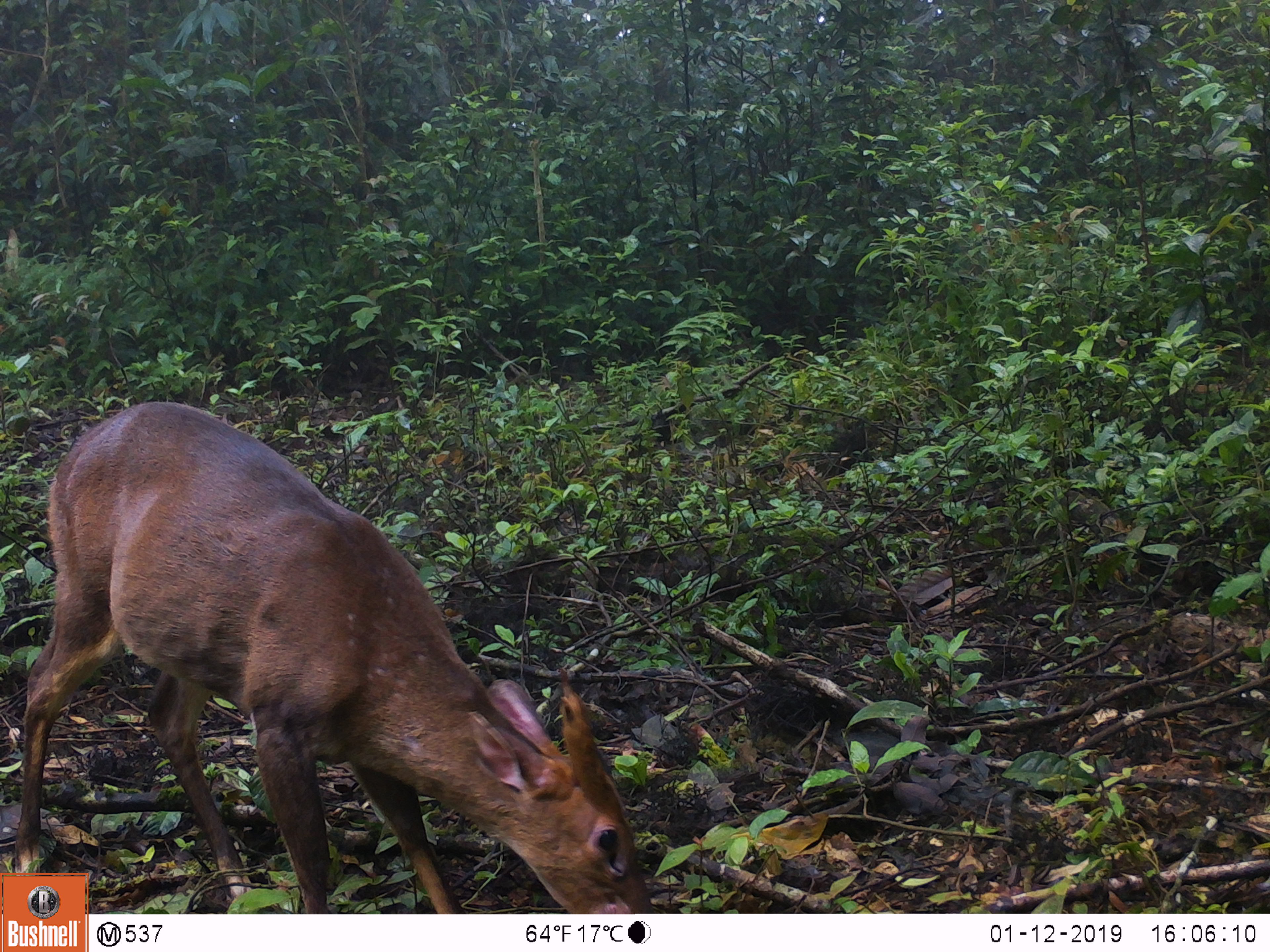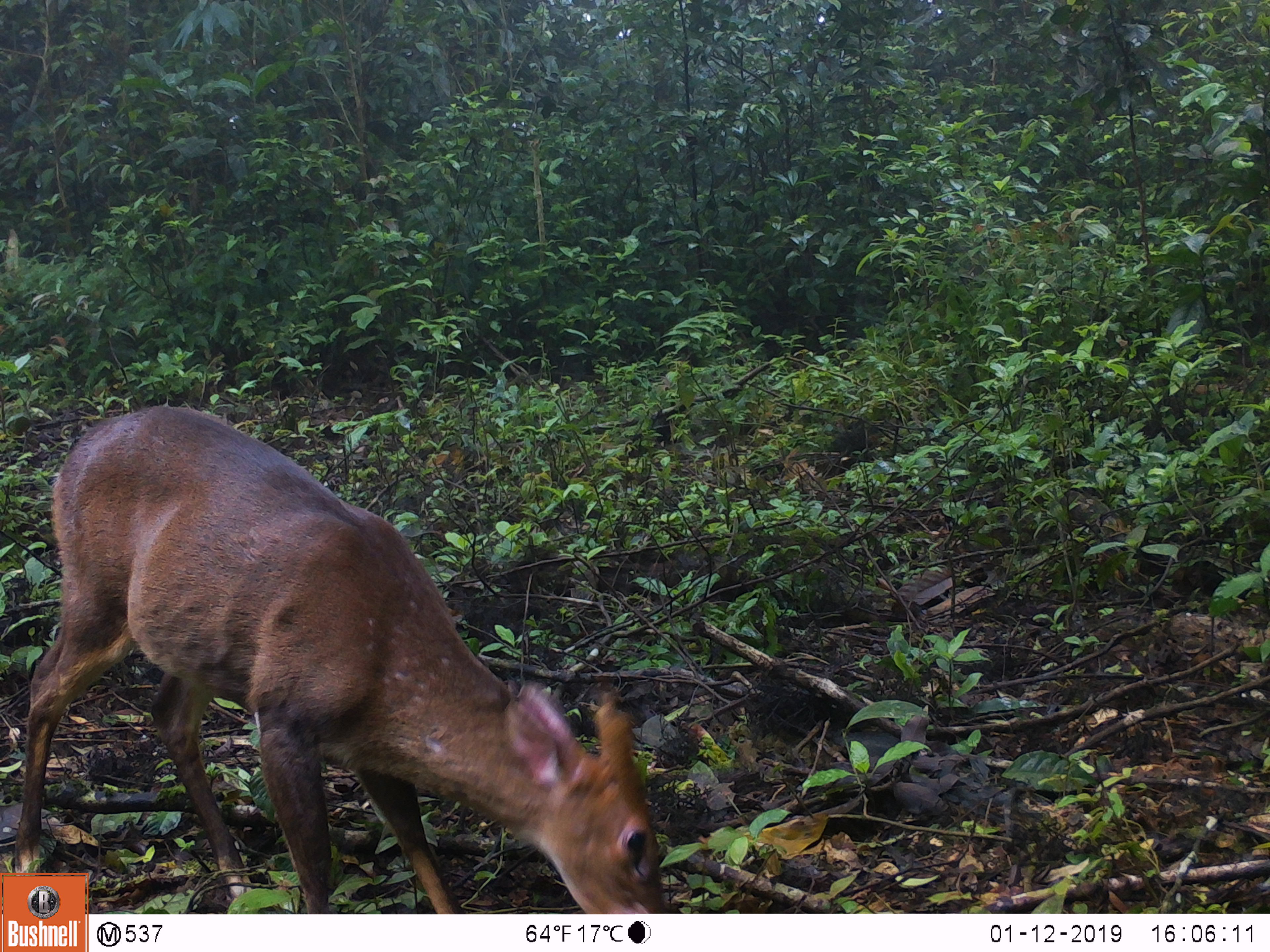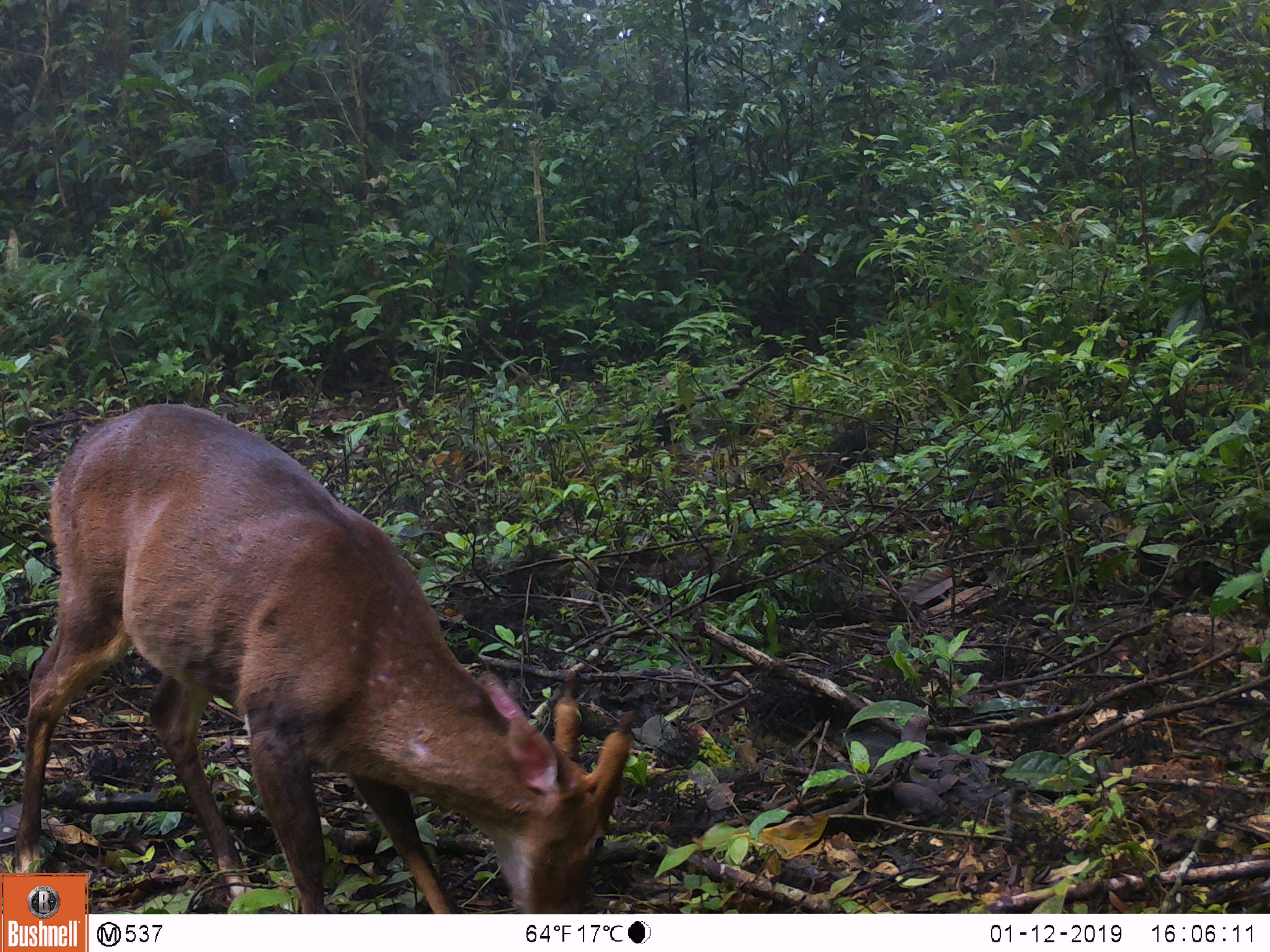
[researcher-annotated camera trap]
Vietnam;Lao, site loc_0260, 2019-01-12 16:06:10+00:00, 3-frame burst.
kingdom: Animalia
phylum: Chordata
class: Mammalia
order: Artiodactyla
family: Cervidae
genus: Muntiacus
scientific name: Muntiacus vuquangensis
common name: large-antlered muntjac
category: large antlered muntjac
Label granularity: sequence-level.